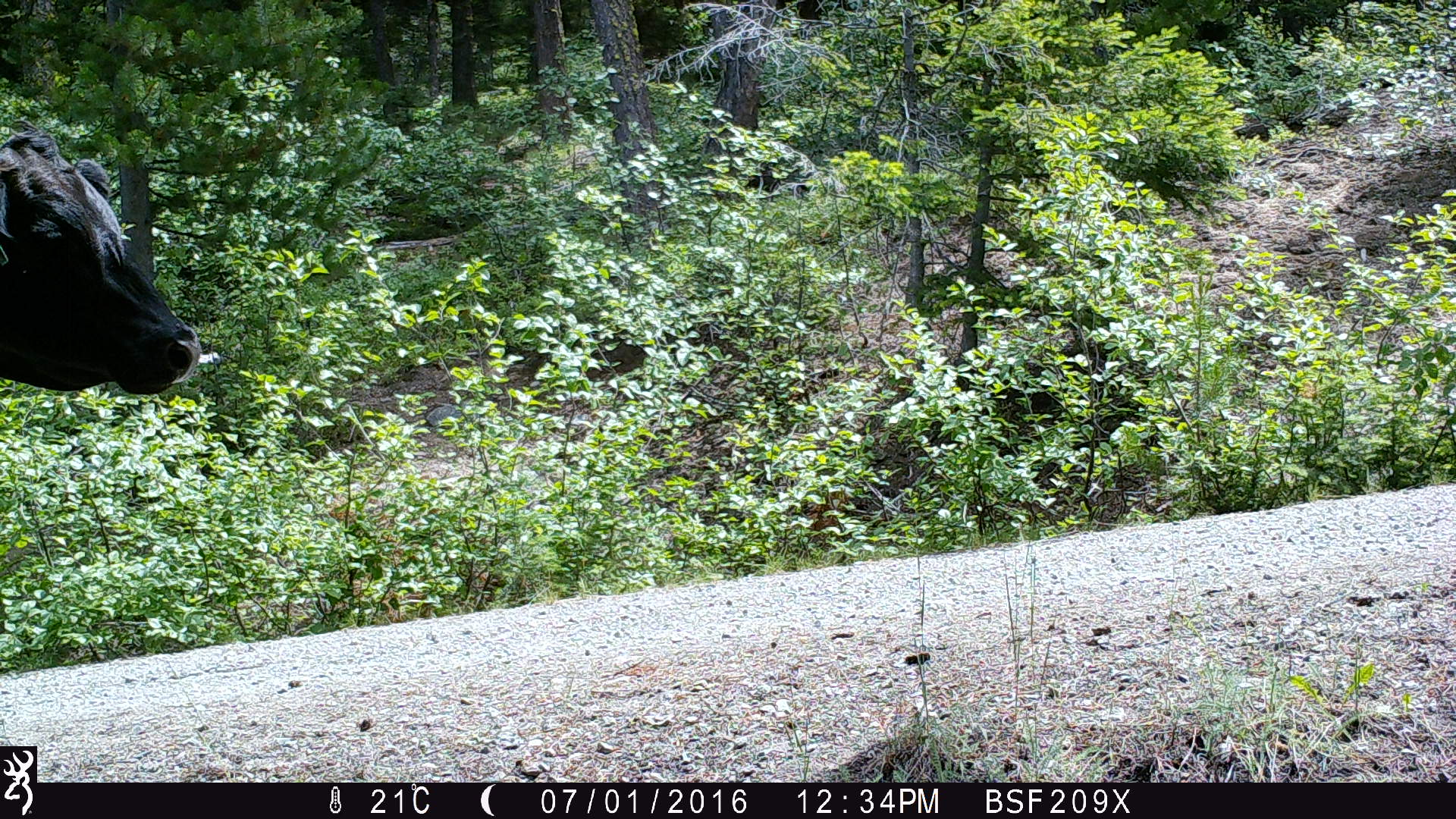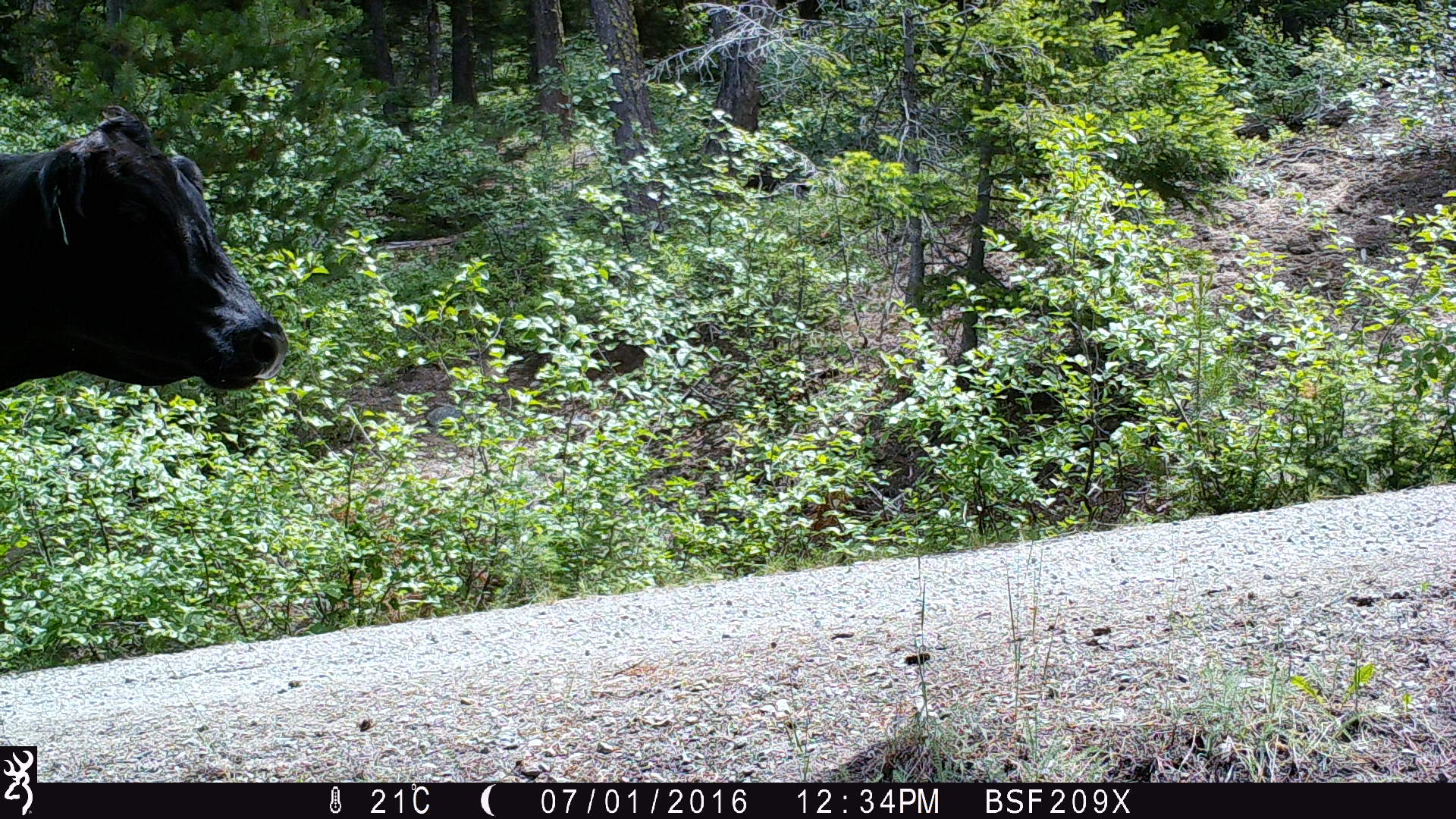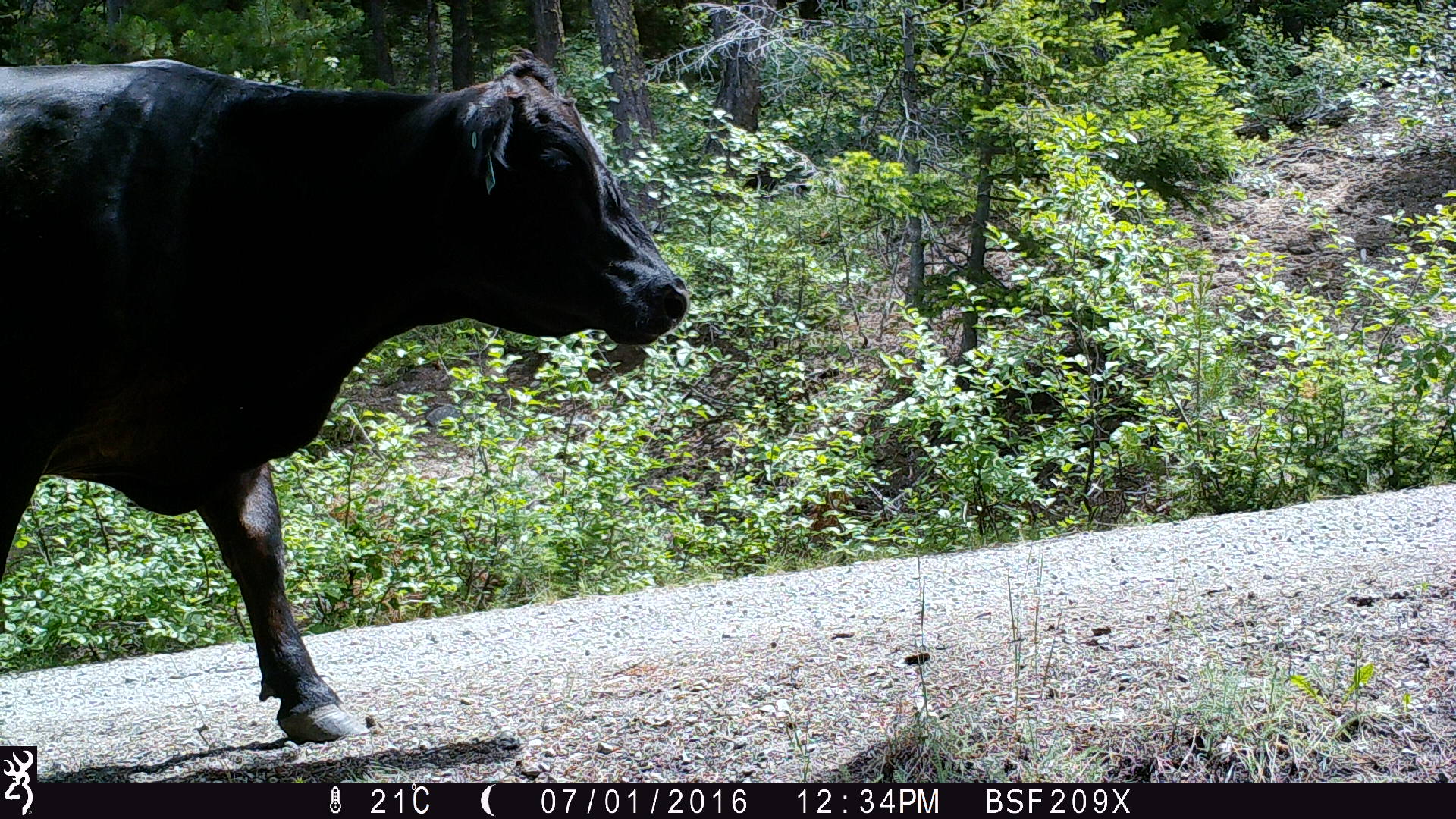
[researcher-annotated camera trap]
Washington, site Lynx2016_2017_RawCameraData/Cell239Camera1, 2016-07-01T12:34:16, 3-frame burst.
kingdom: Animalia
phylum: Chordata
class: Mammalia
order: Artiodactyla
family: Bovidae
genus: Bos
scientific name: Bos taurus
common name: domestic cattle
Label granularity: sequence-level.